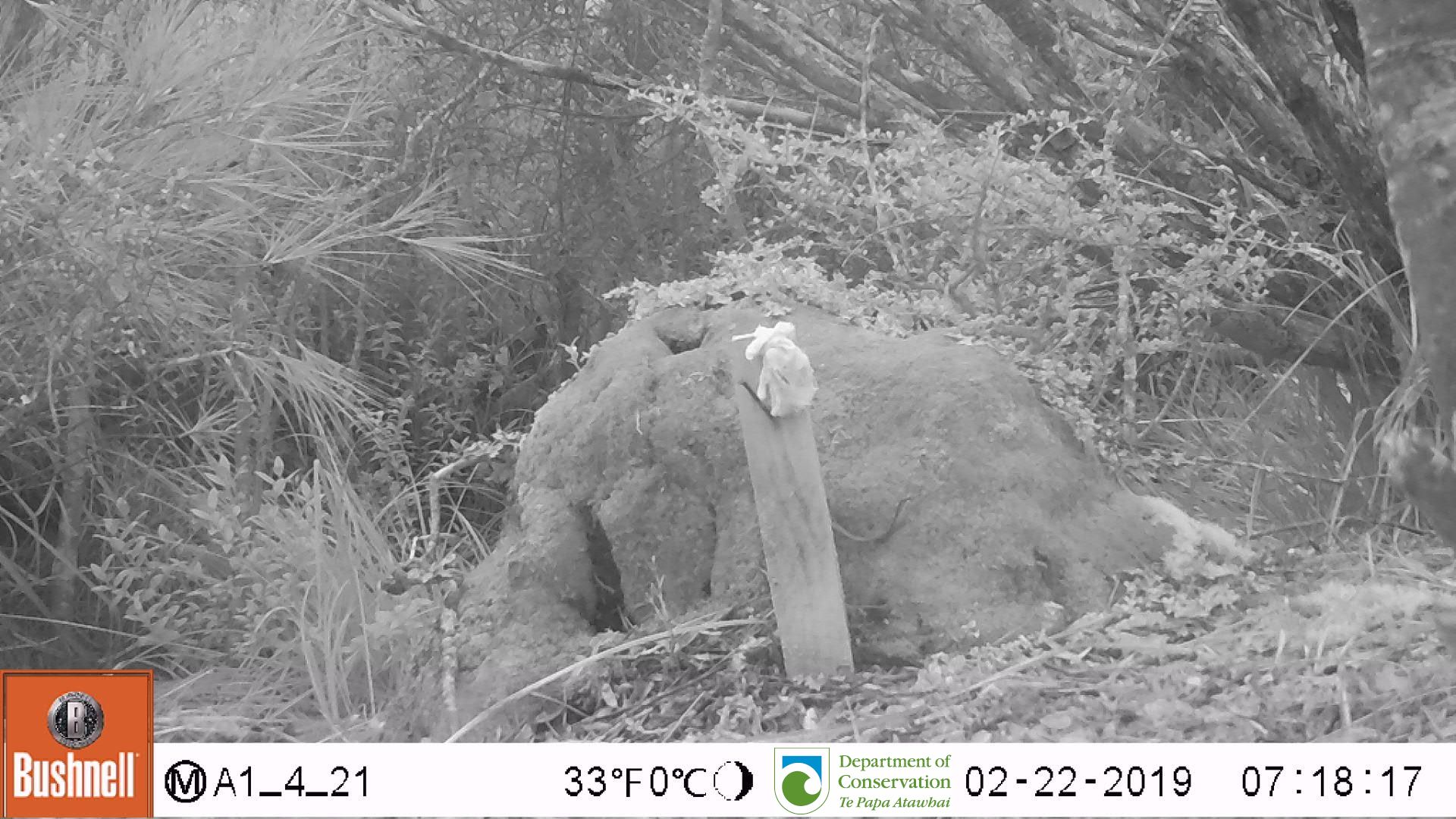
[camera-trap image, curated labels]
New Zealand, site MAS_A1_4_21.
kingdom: Animalia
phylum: Chordata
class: Mammalia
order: Rodentia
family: Muridae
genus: Mus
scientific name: Mus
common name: mouse